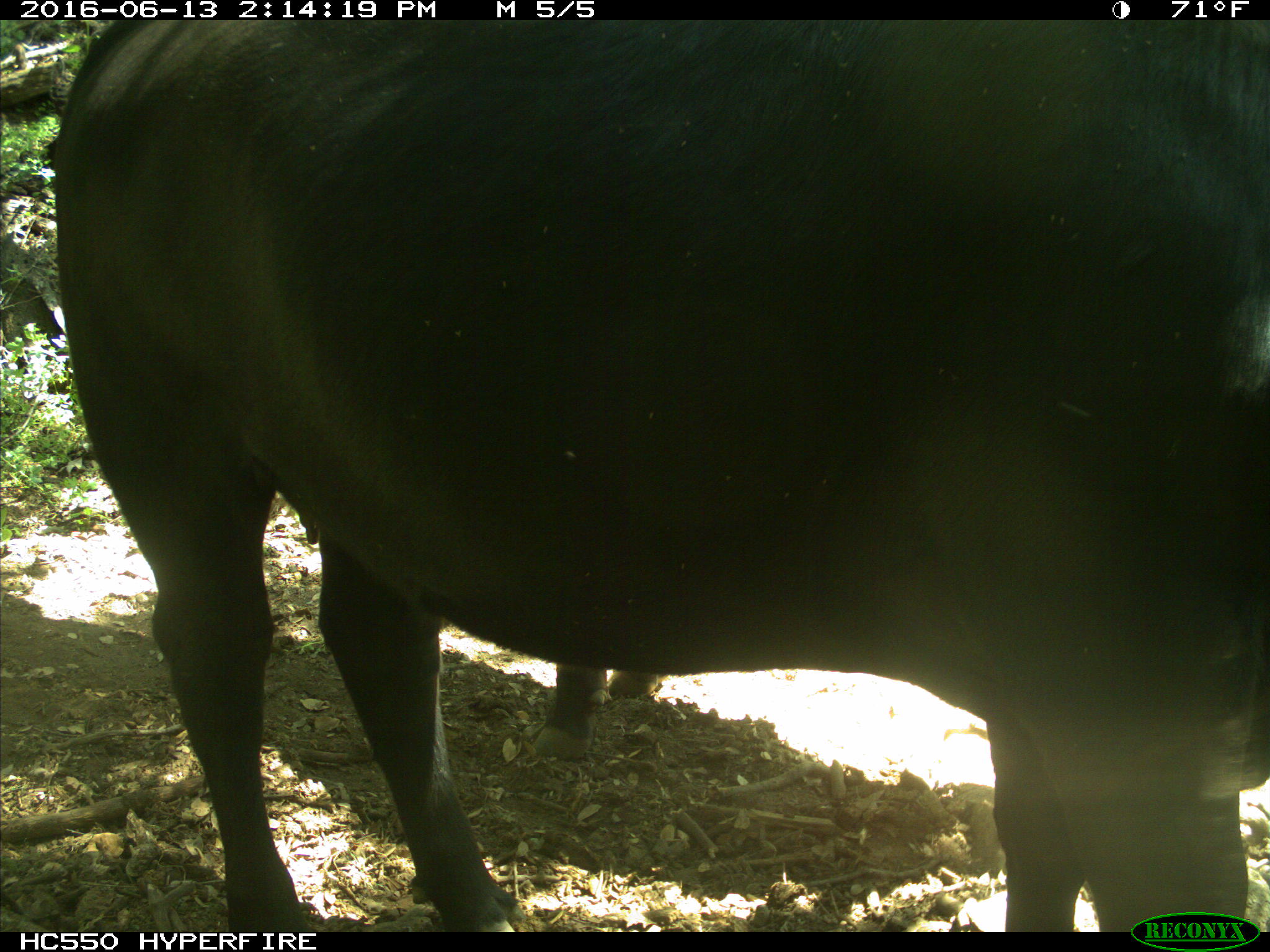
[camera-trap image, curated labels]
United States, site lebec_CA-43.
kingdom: Animalia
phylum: Chordata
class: Mammalia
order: Artiodactyla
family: Bovidae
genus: Bos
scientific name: Bos taurus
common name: domestic cow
Bos taurus (domestic cow).